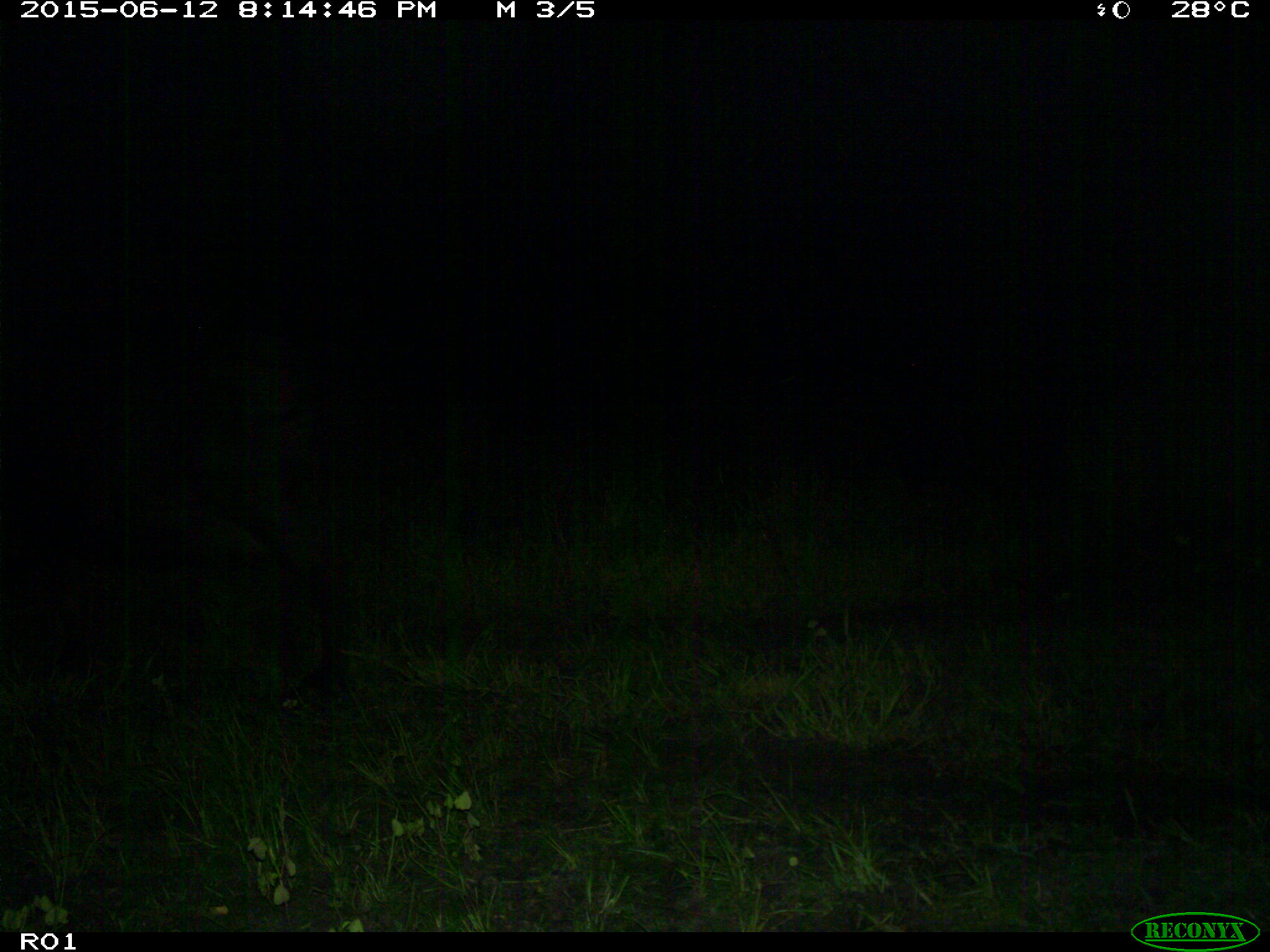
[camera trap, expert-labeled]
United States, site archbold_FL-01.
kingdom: Animalia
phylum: Chordata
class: Mammalia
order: Artiodactyla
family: Bovidae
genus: Bos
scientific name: Bos taurus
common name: domestic cow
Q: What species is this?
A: Bos taurus (domestic cow).